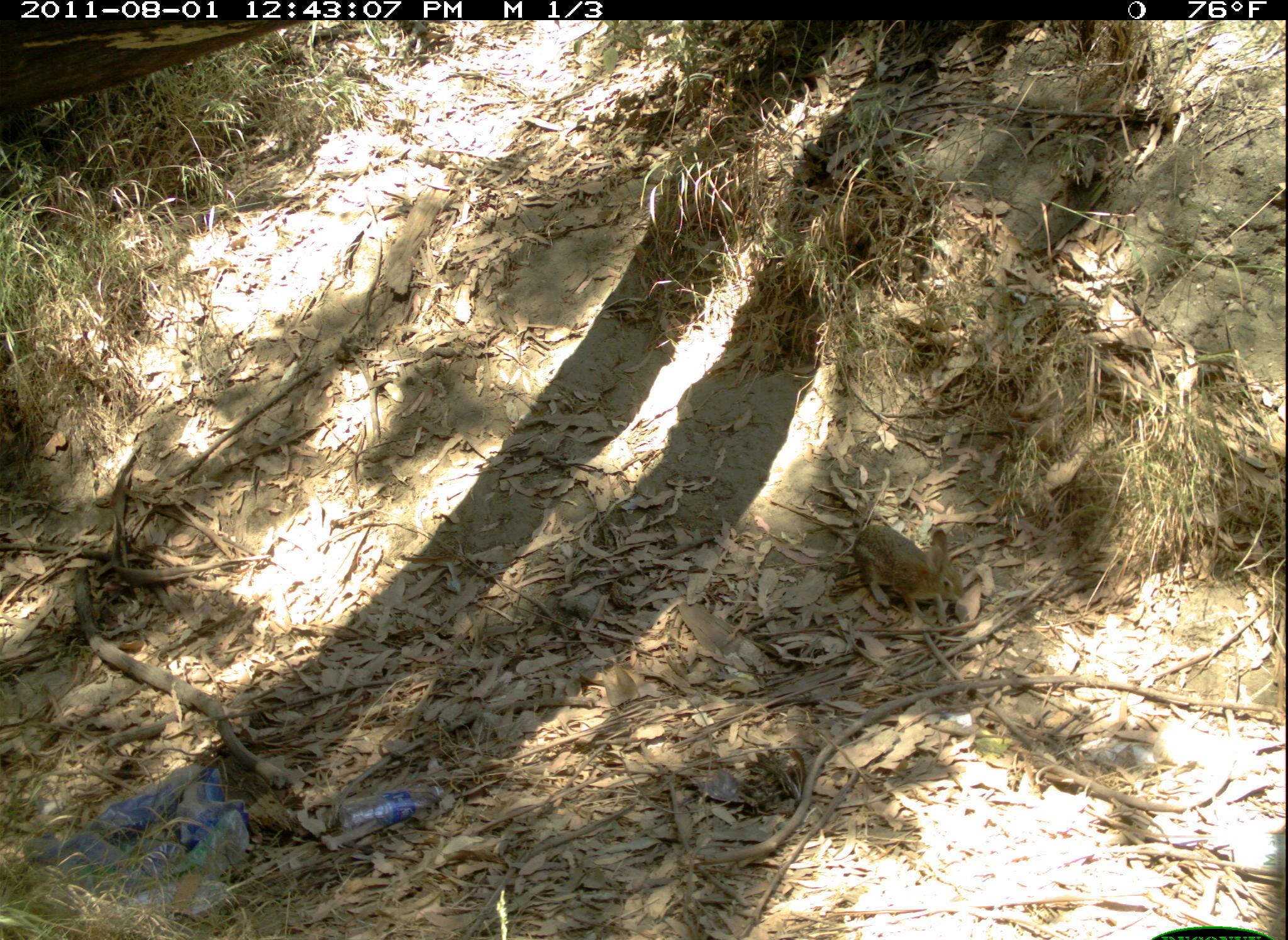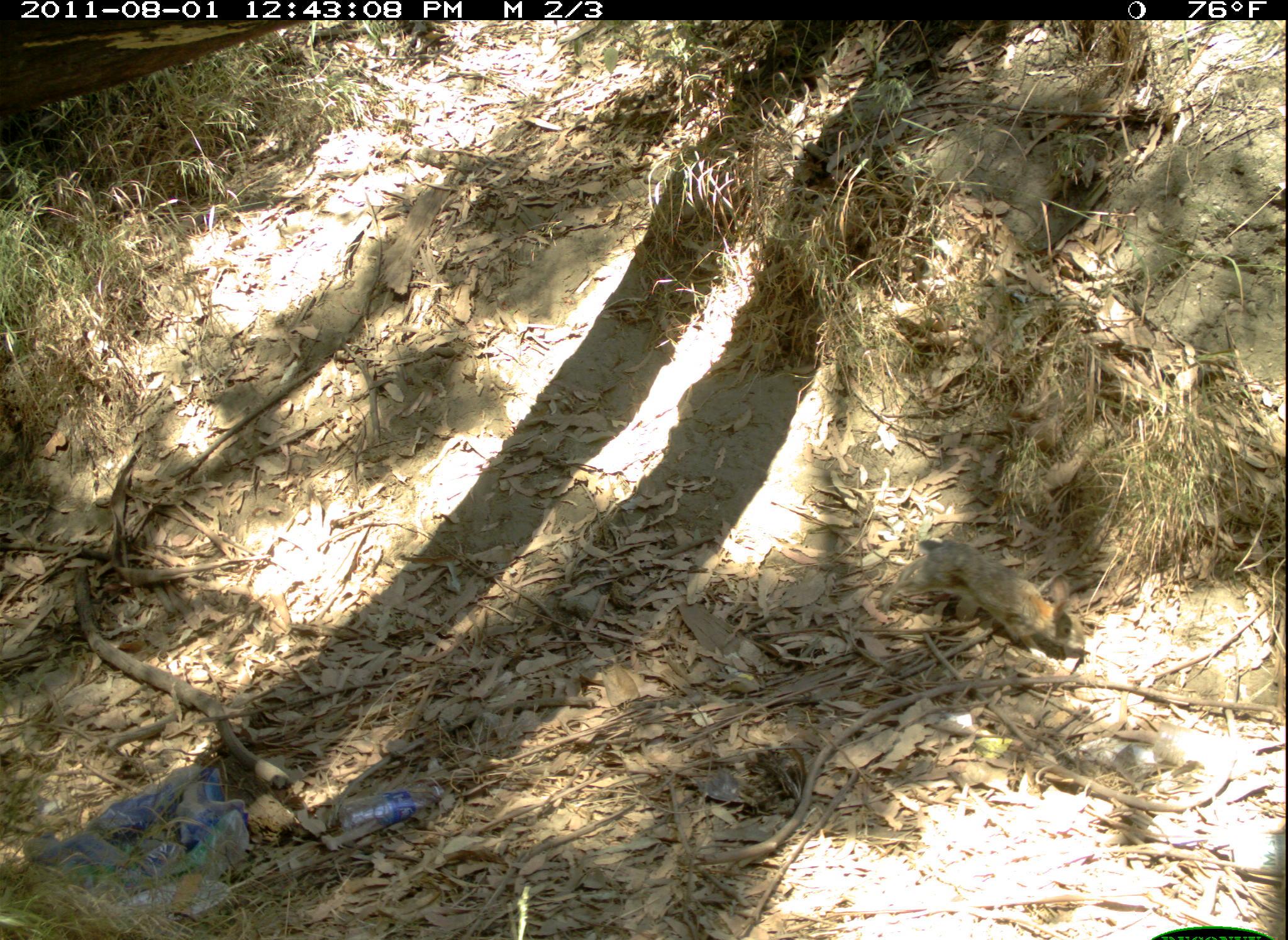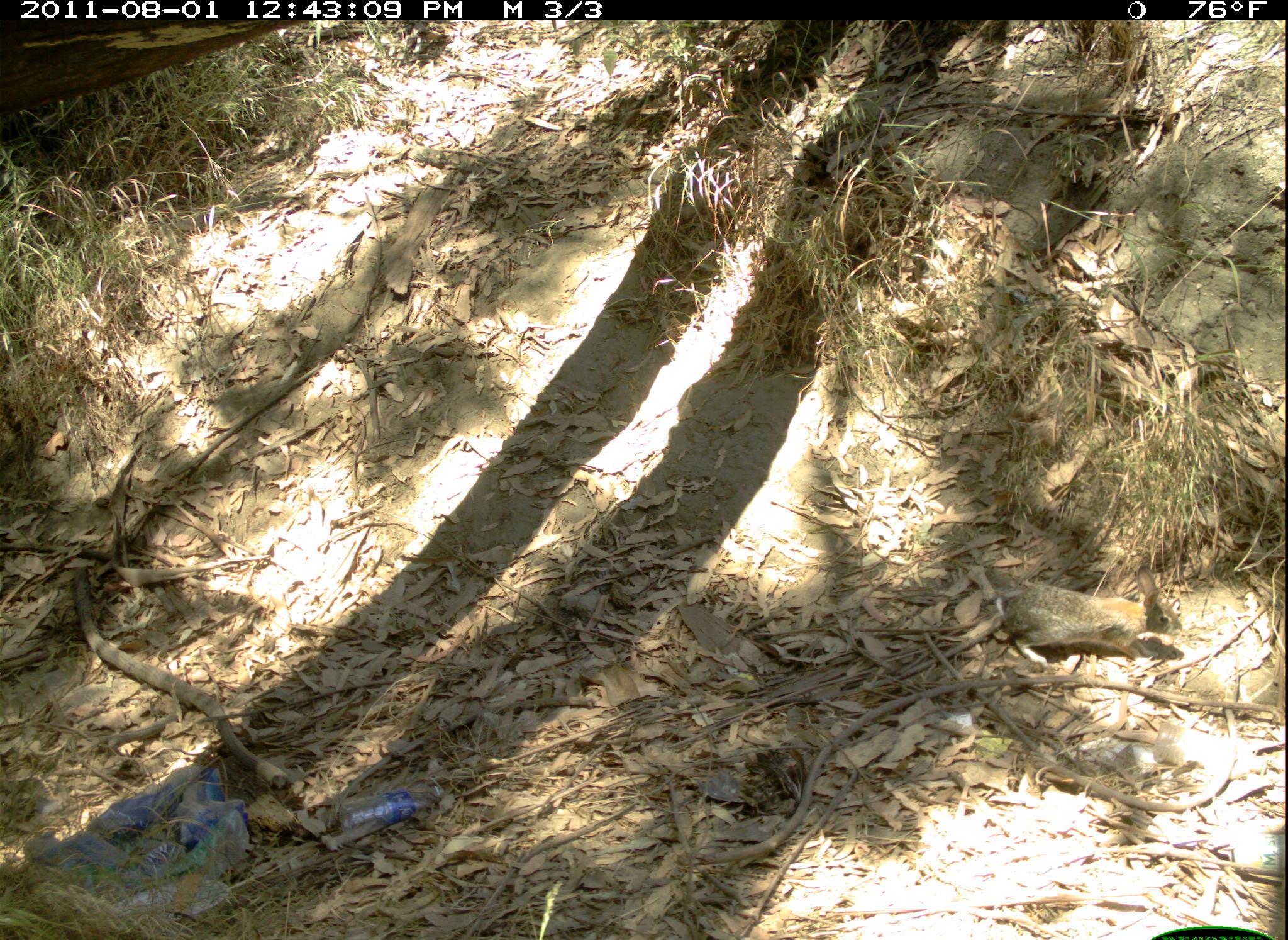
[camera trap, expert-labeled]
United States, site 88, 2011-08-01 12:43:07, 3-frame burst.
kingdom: Animalia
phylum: Chordata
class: Mammalia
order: Lagomorpha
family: Leporidae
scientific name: Leporidae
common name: rabbits and hares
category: rabbit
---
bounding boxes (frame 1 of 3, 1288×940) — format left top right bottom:
rabbit: 848 507 976 625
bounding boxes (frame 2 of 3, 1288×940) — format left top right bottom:
rabbit: 881 509 1108 672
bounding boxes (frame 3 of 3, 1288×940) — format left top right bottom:
rabbit: 993 548 1208 673